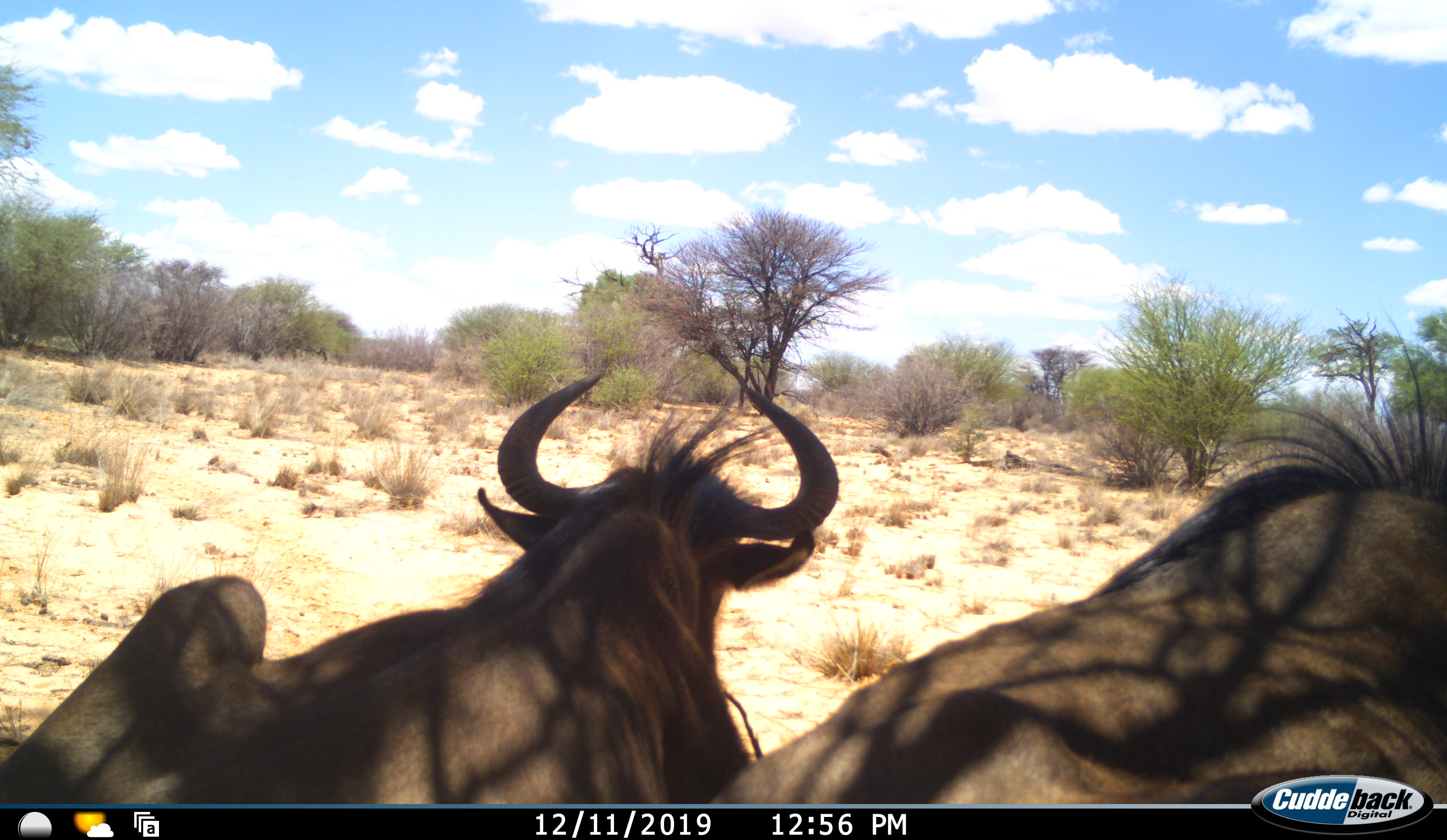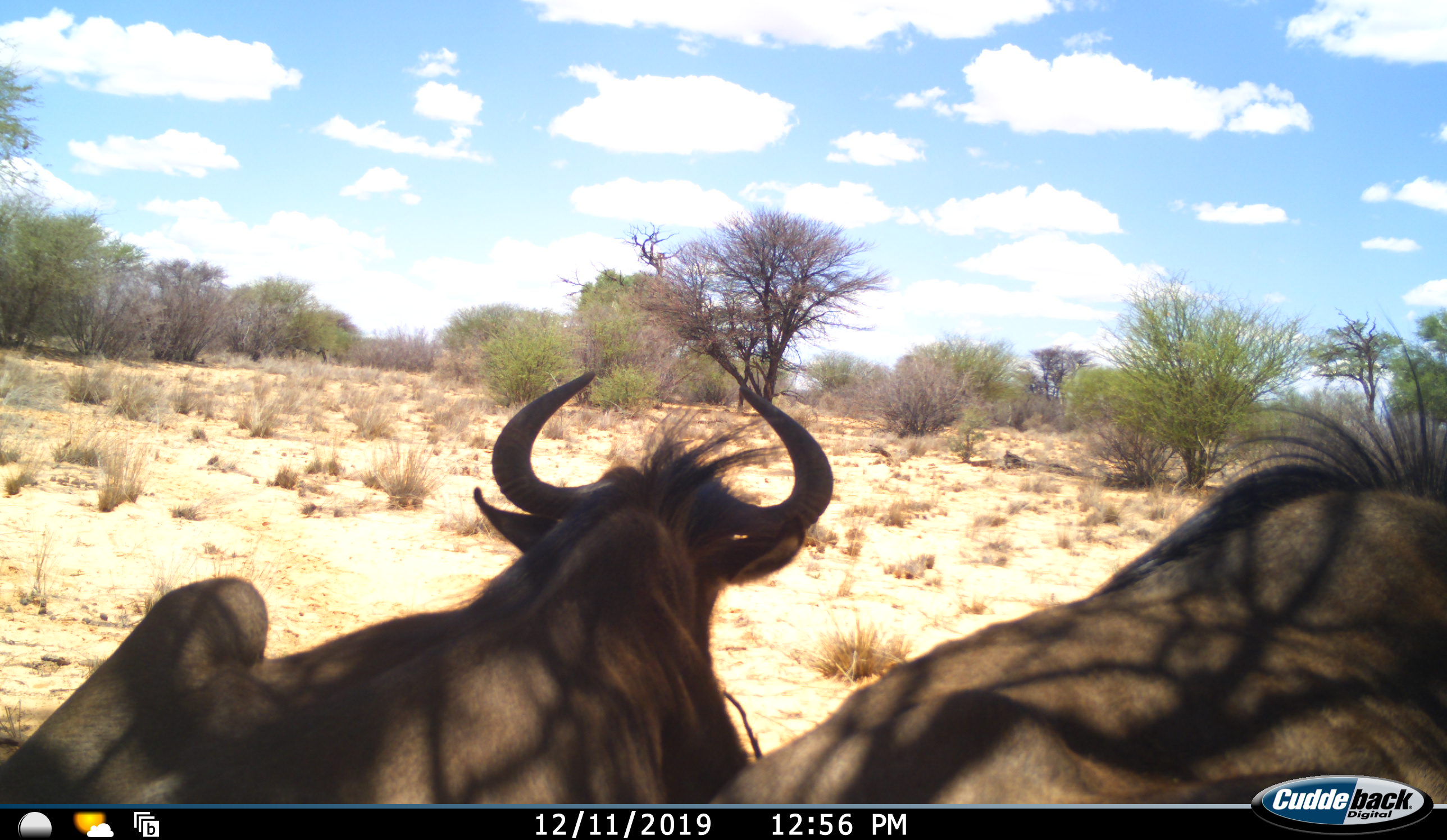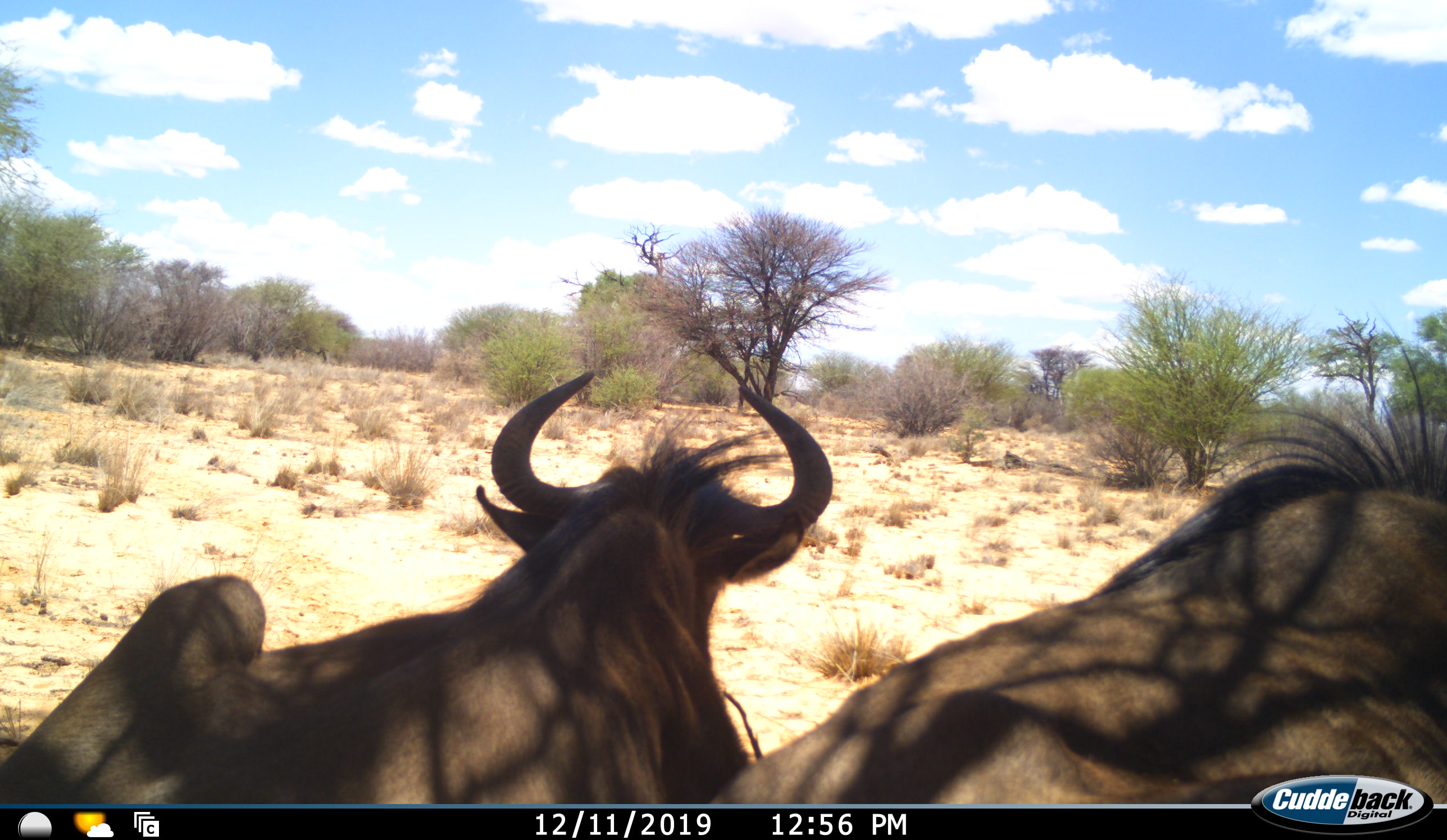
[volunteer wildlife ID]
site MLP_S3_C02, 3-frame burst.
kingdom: Animalia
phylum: Chordata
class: Mammalia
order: Artiodactyla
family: Bovidae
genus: Connochaetes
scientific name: Connochaetes taurinus taurinus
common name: blue wildebeest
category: wildebeestblue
Wildebeestblue (blue wildebeest) (Connochaetes taurinus taurinus), count 2. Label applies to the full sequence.